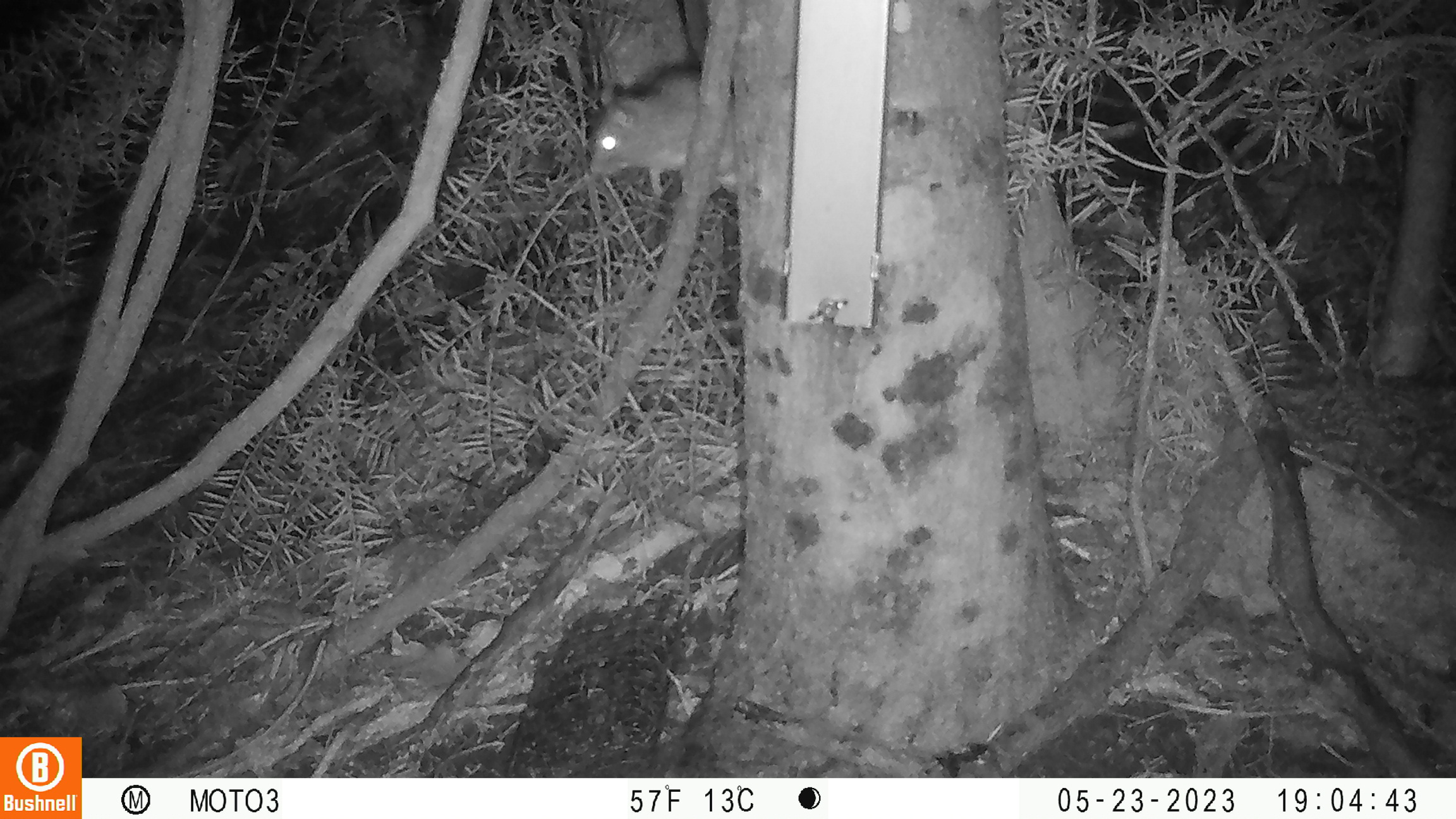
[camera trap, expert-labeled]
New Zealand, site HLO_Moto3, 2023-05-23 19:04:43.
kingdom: Animalia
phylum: Chordata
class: Mammalia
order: Rodentia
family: Muridae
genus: Rattus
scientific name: Rattus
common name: rat